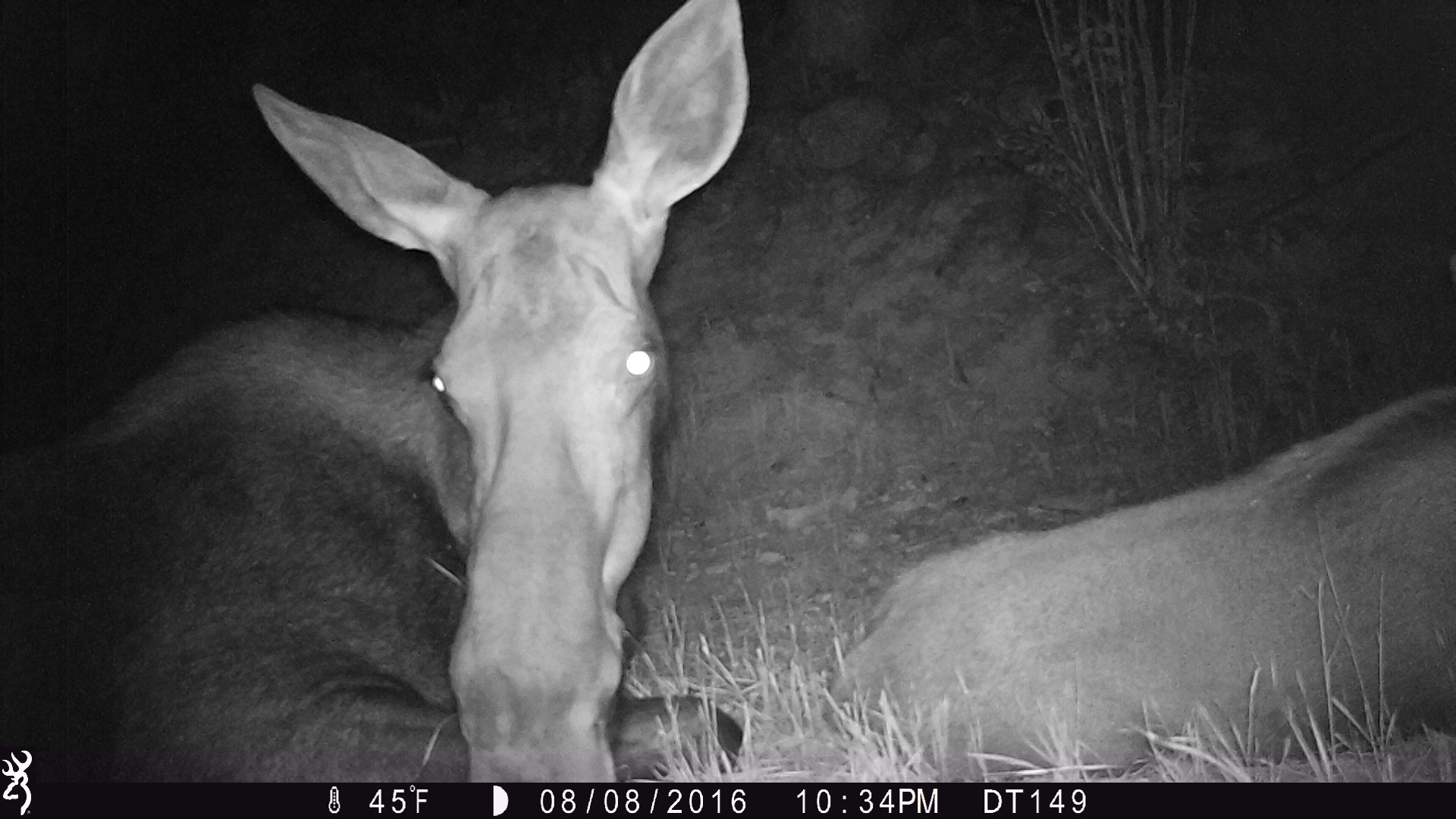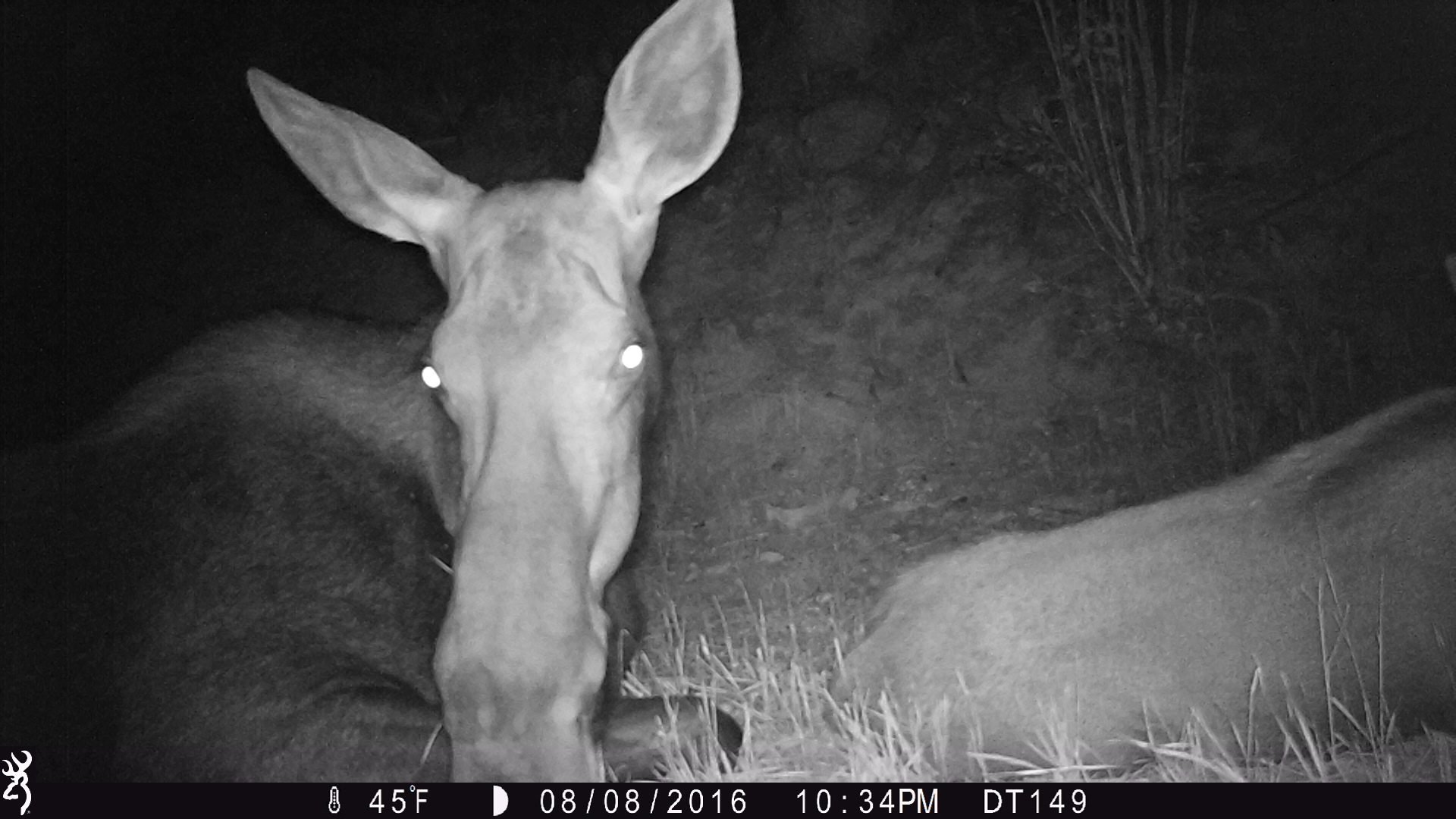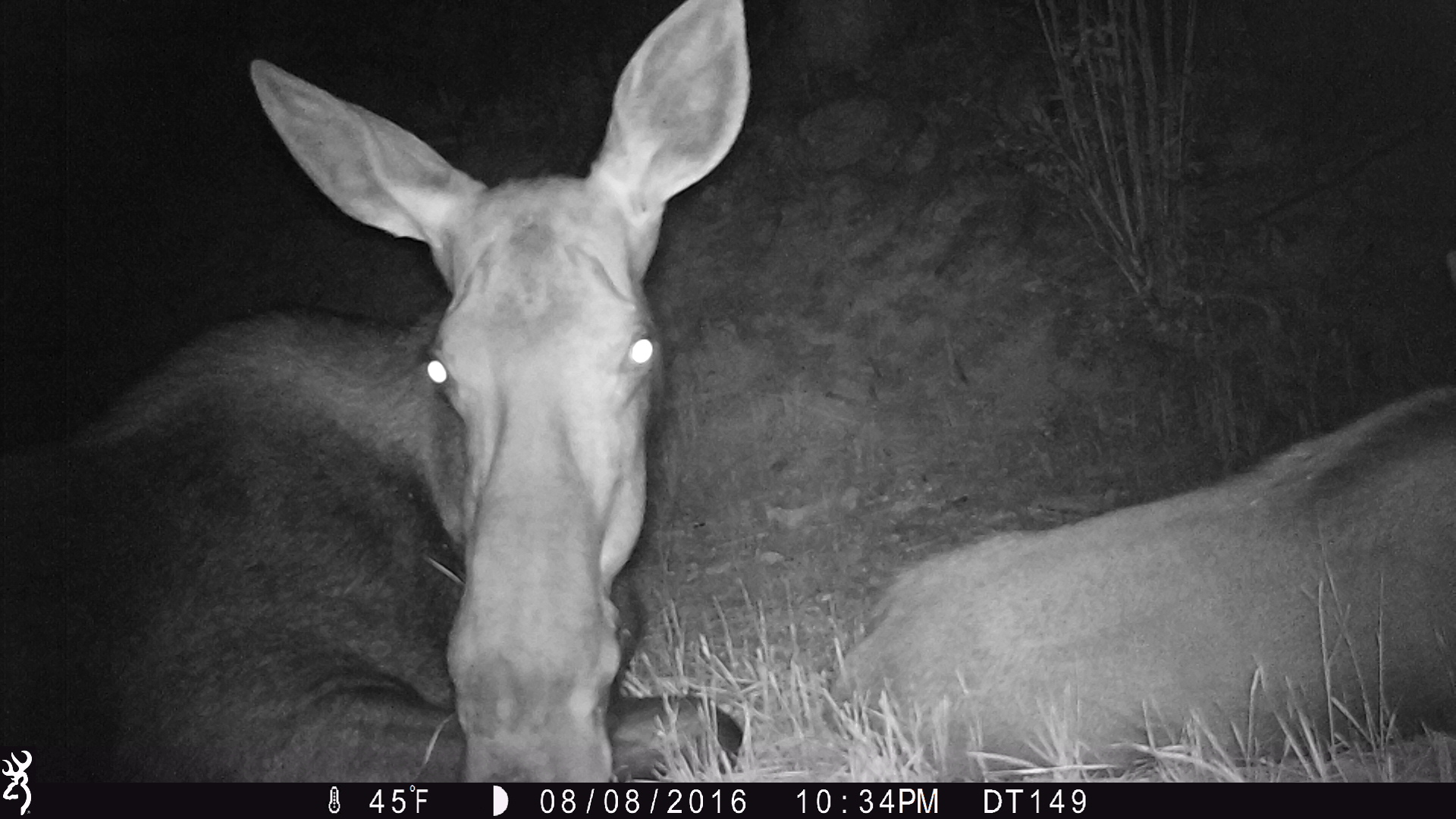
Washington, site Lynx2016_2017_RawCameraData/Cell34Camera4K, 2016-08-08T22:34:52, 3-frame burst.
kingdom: Animalia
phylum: Chordata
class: Mammalia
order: Artiodactyla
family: Cervidae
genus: Alces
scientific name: Alces alces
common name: moose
Alces alces (moose). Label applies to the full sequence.